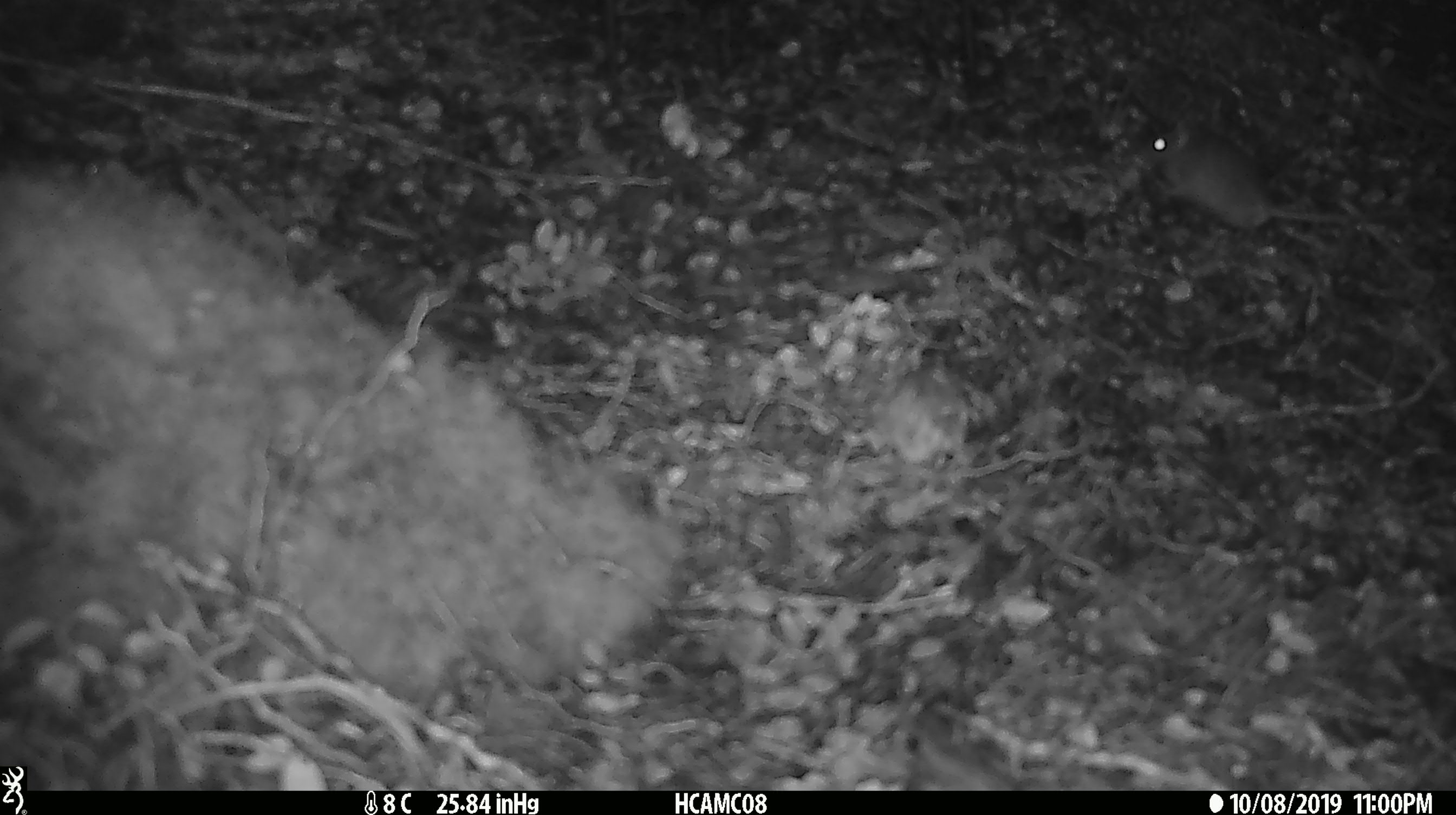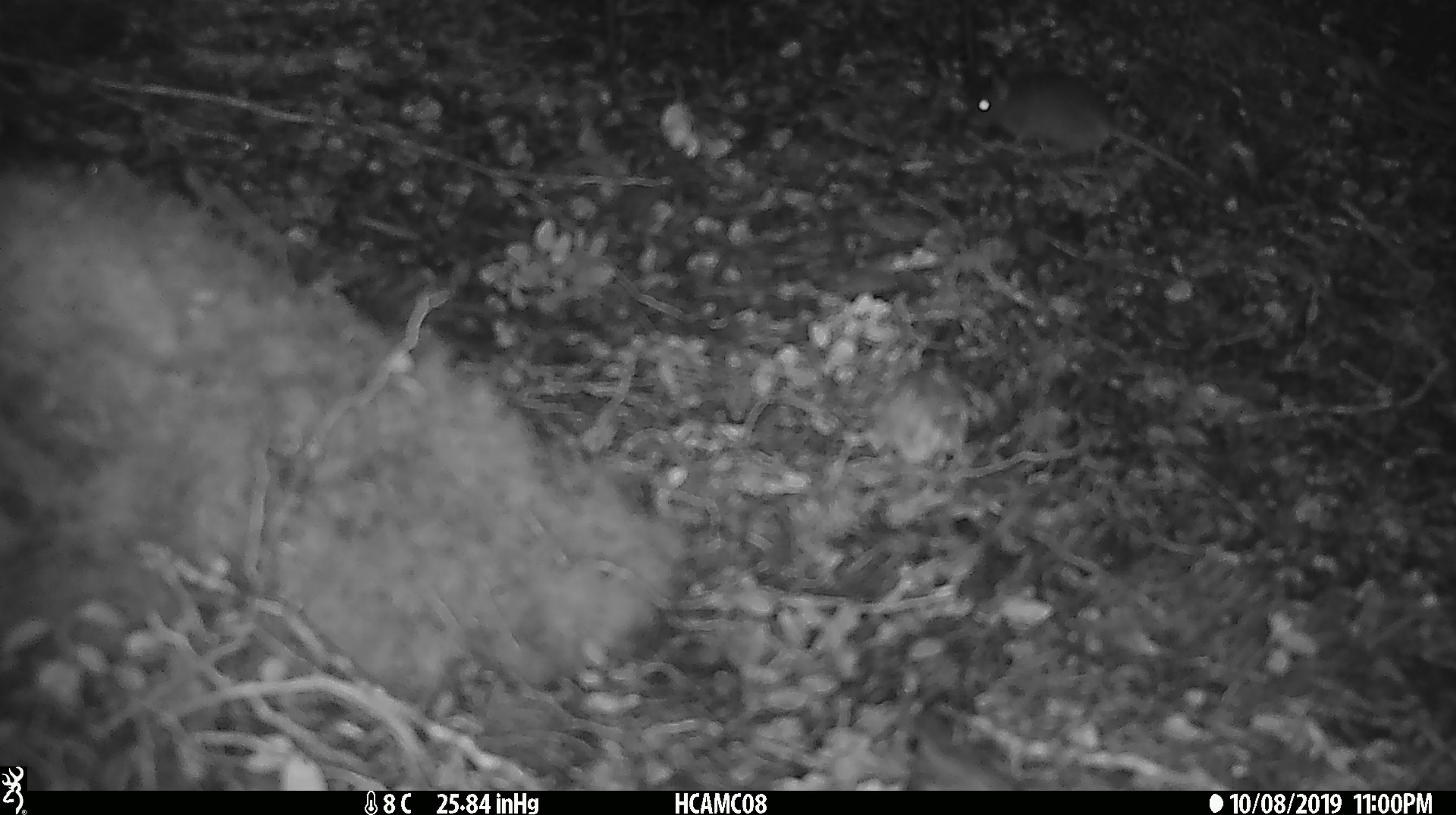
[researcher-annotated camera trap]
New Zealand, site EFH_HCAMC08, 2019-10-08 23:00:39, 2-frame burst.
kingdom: Animalia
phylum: Chordata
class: Mammalia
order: Rodentia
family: Muridae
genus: Mus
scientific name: Mus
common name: mouse